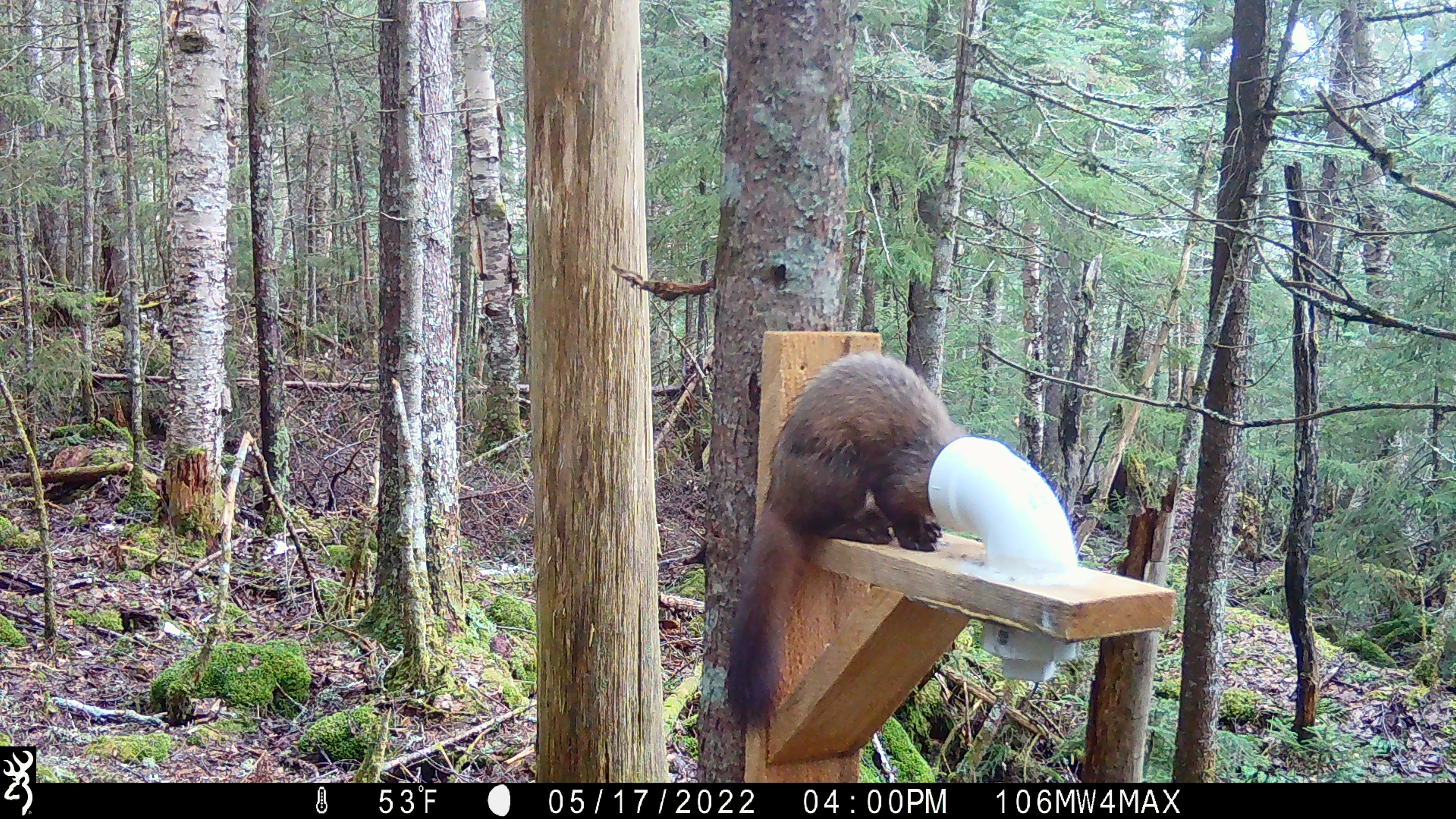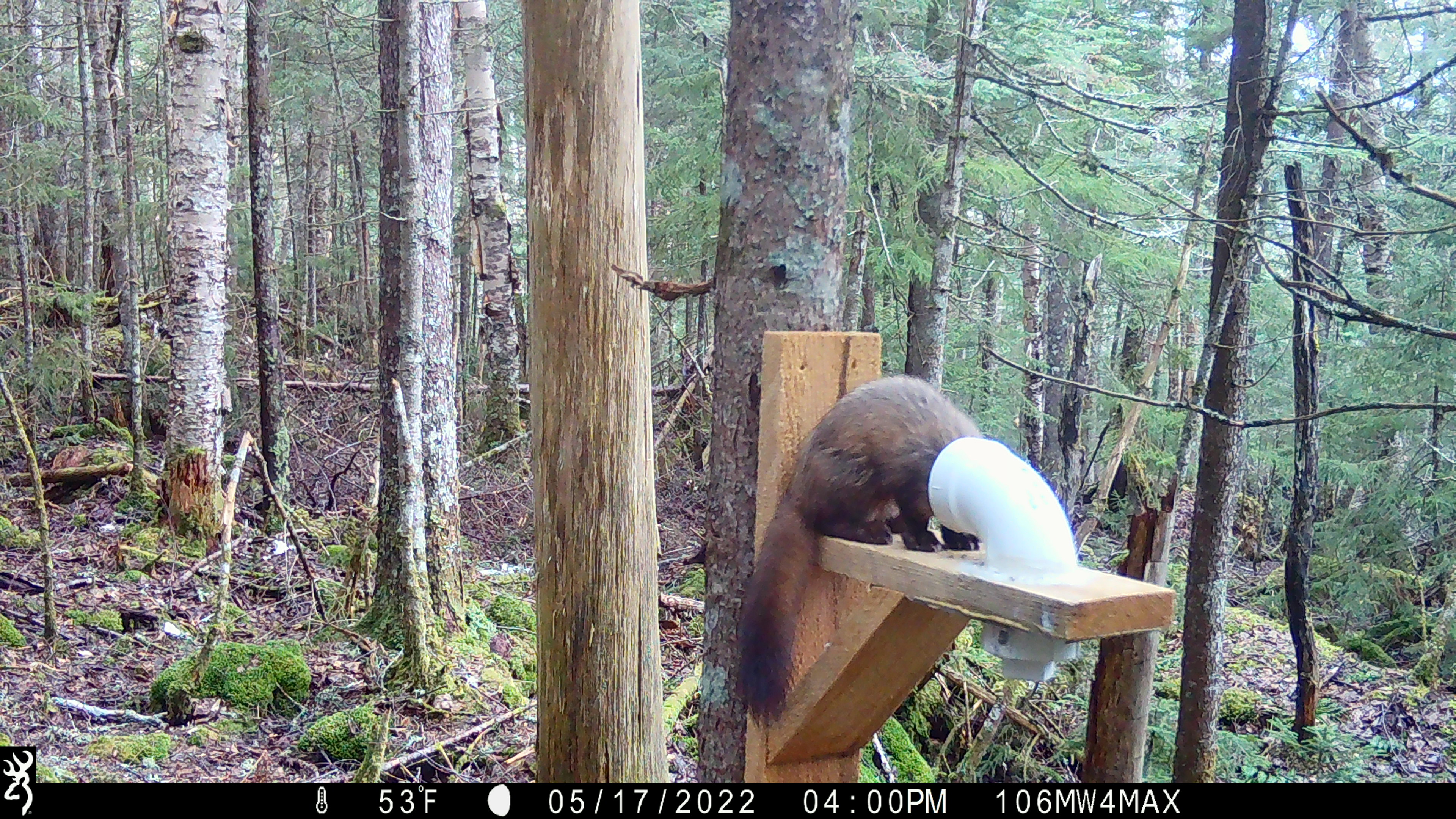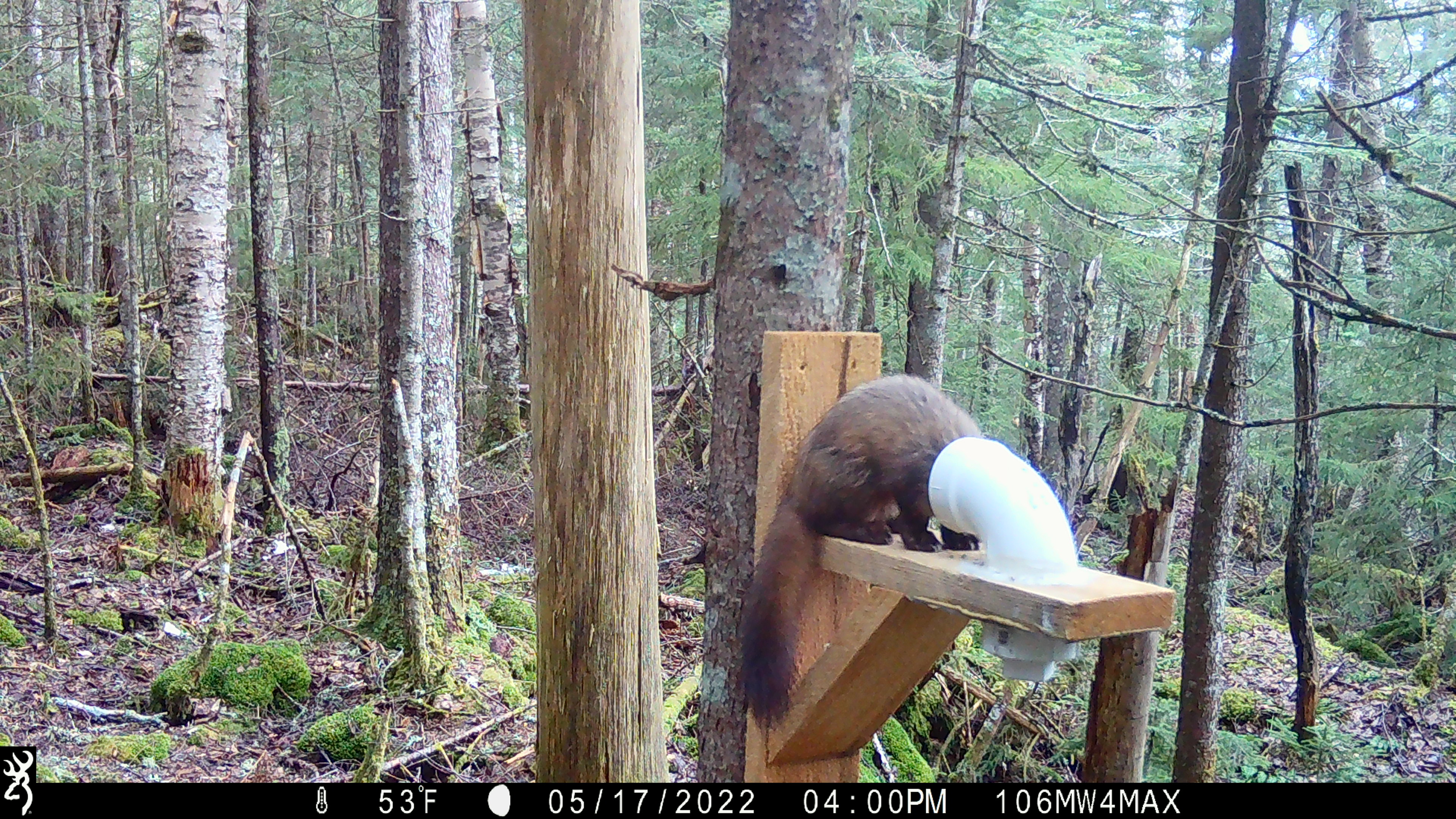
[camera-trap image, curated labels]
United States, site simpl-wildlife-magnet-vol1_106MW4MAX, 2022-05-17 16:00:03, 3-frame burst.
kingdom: Animalia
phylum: Chordata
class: Mammalia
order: Carnivora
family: Mustelidae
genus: Martes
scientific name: Martes americana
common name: american marten